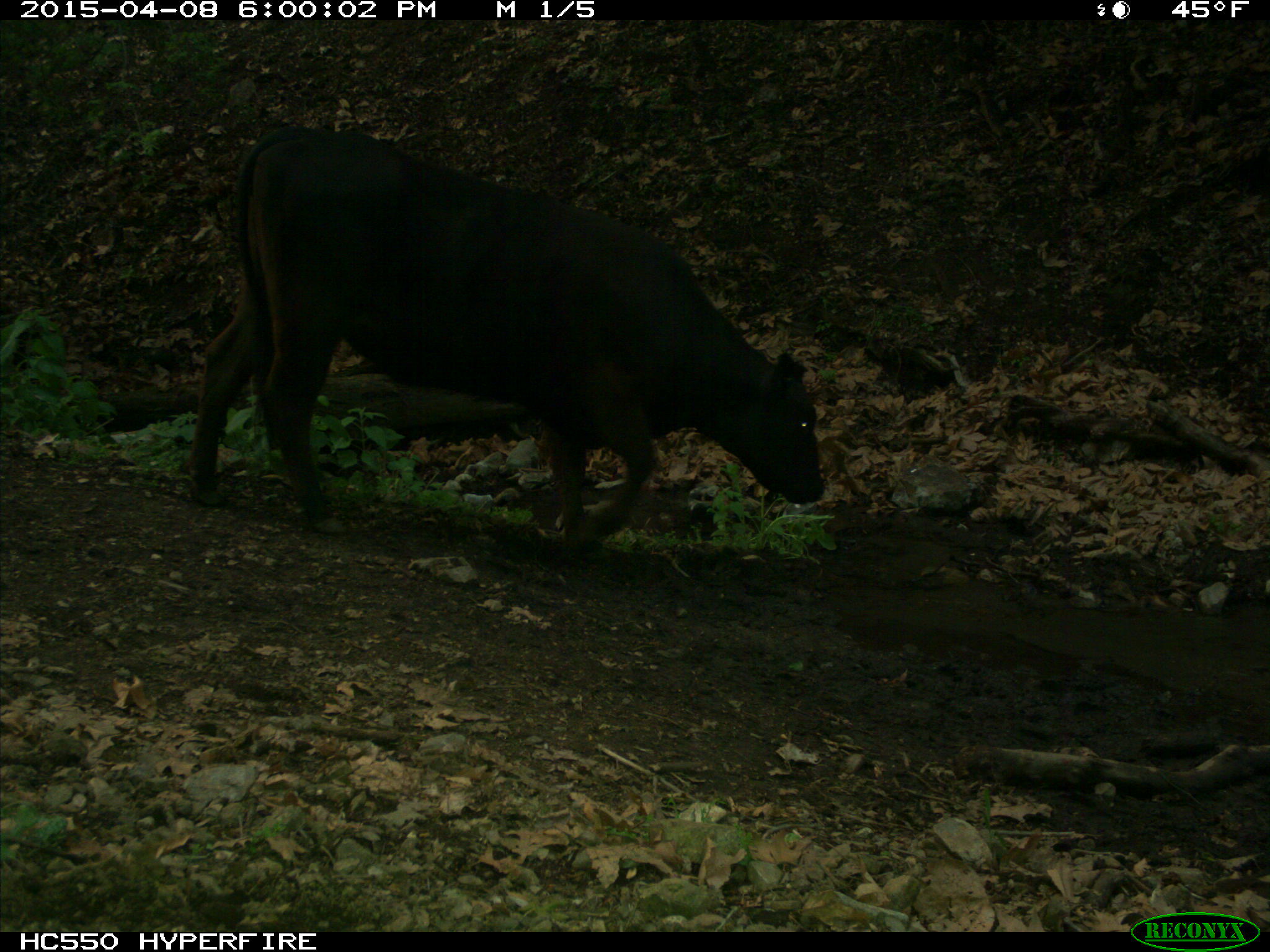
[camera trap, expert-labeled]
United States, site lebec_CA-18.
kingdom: Animalia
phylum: Chordata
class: Mammalia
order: Artiodactyla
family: Bovidae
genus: Bos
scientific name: Bos taurus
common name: domestic cow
Bos taurus (domestic cow).